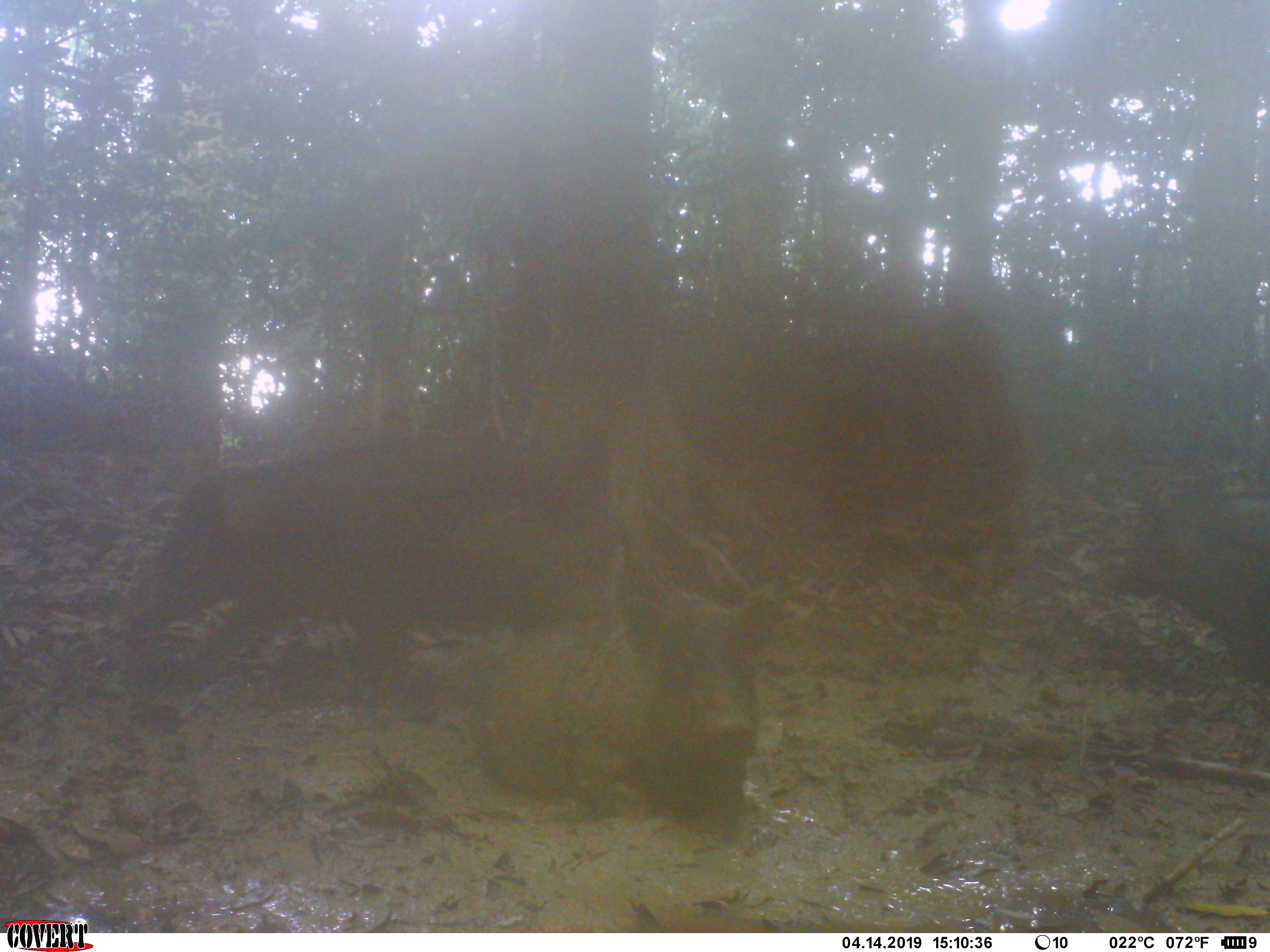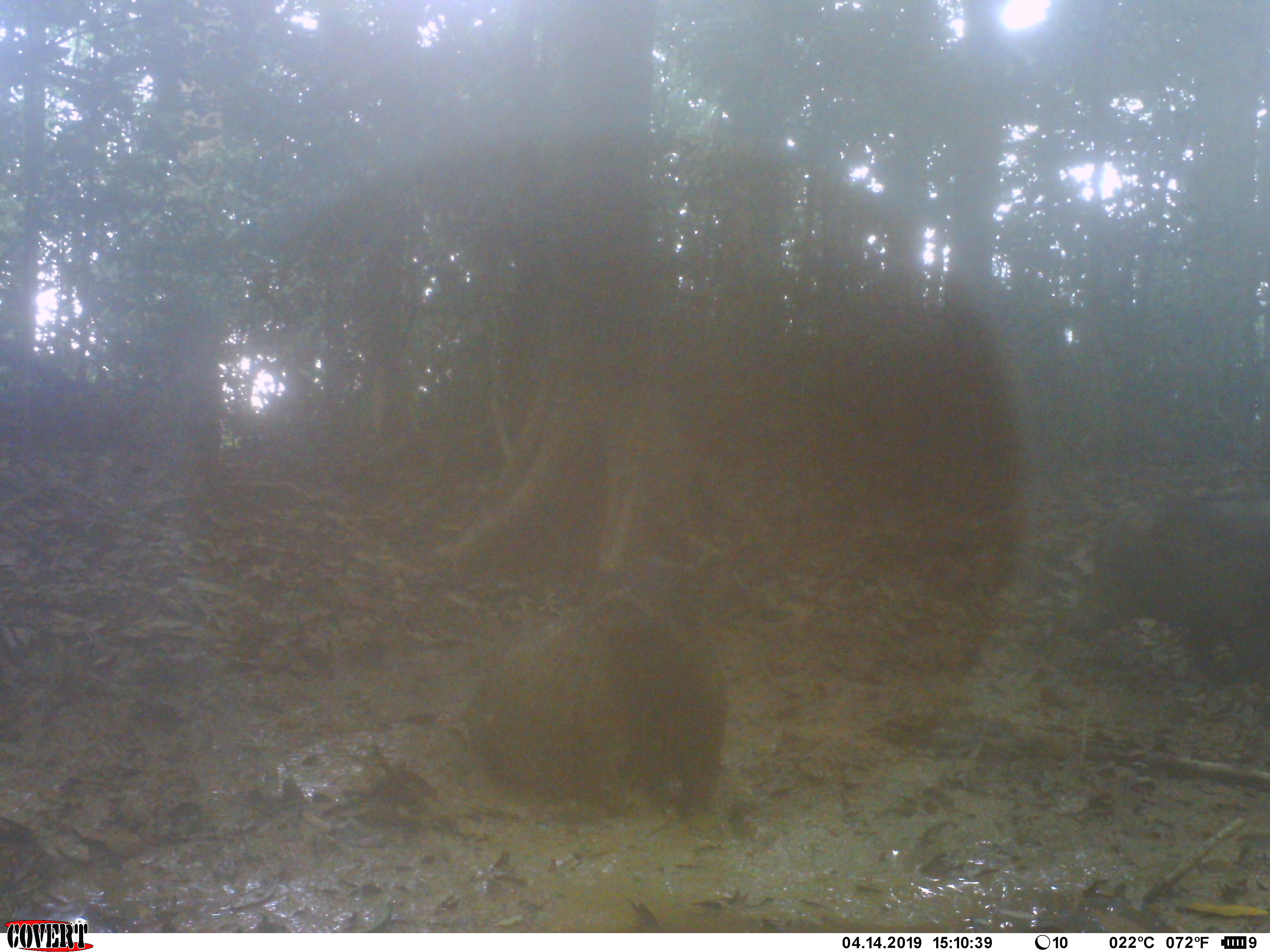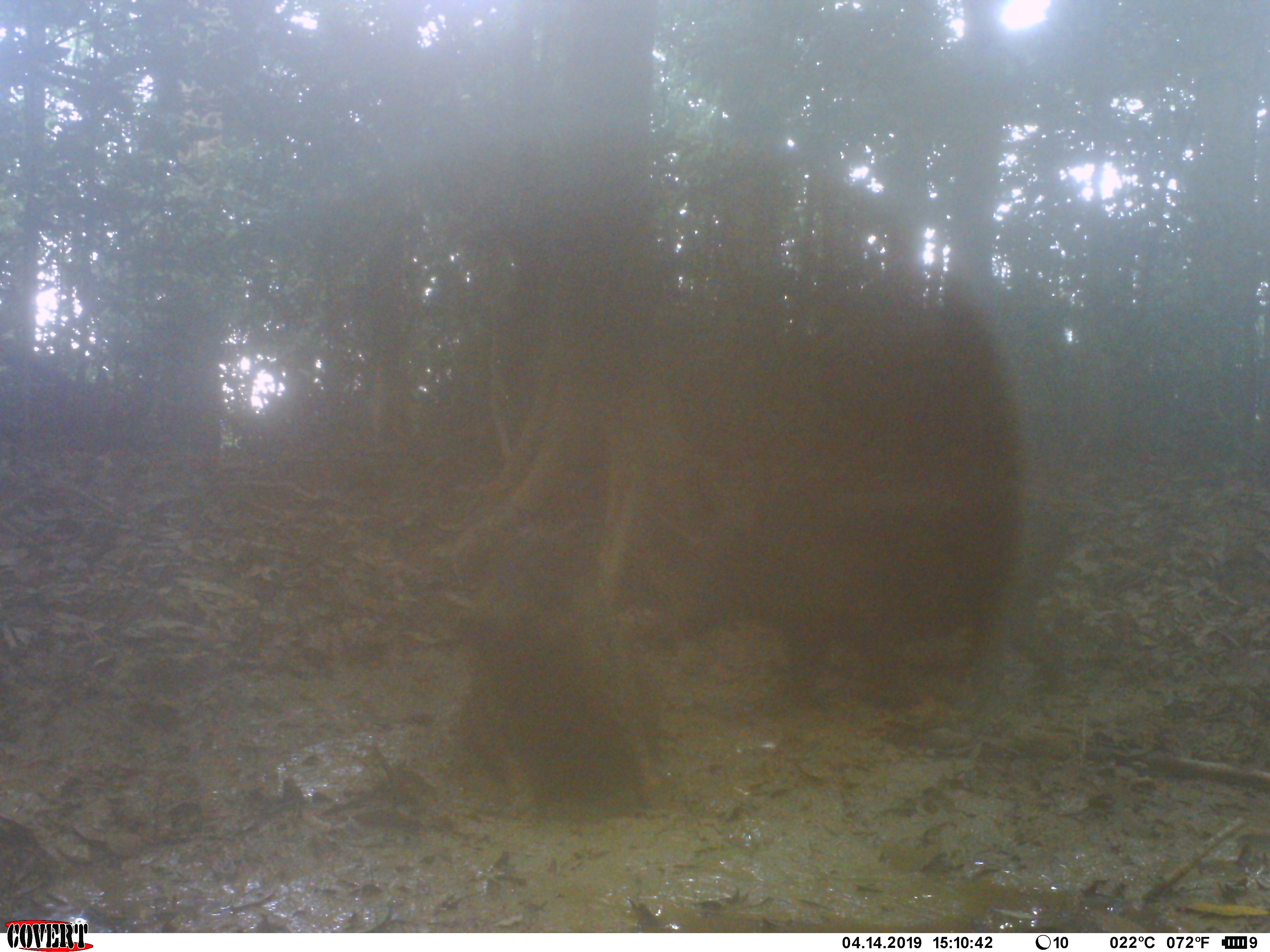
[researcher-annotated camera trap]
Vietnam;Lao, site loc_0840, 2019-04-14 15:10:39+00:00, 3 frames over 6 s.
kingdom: Animalia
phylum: Chordata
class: Mammalia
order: Artiodactyla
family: Suidae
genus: Sus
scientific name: Sus scrofa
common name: eurasian wild pig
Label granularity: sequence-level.